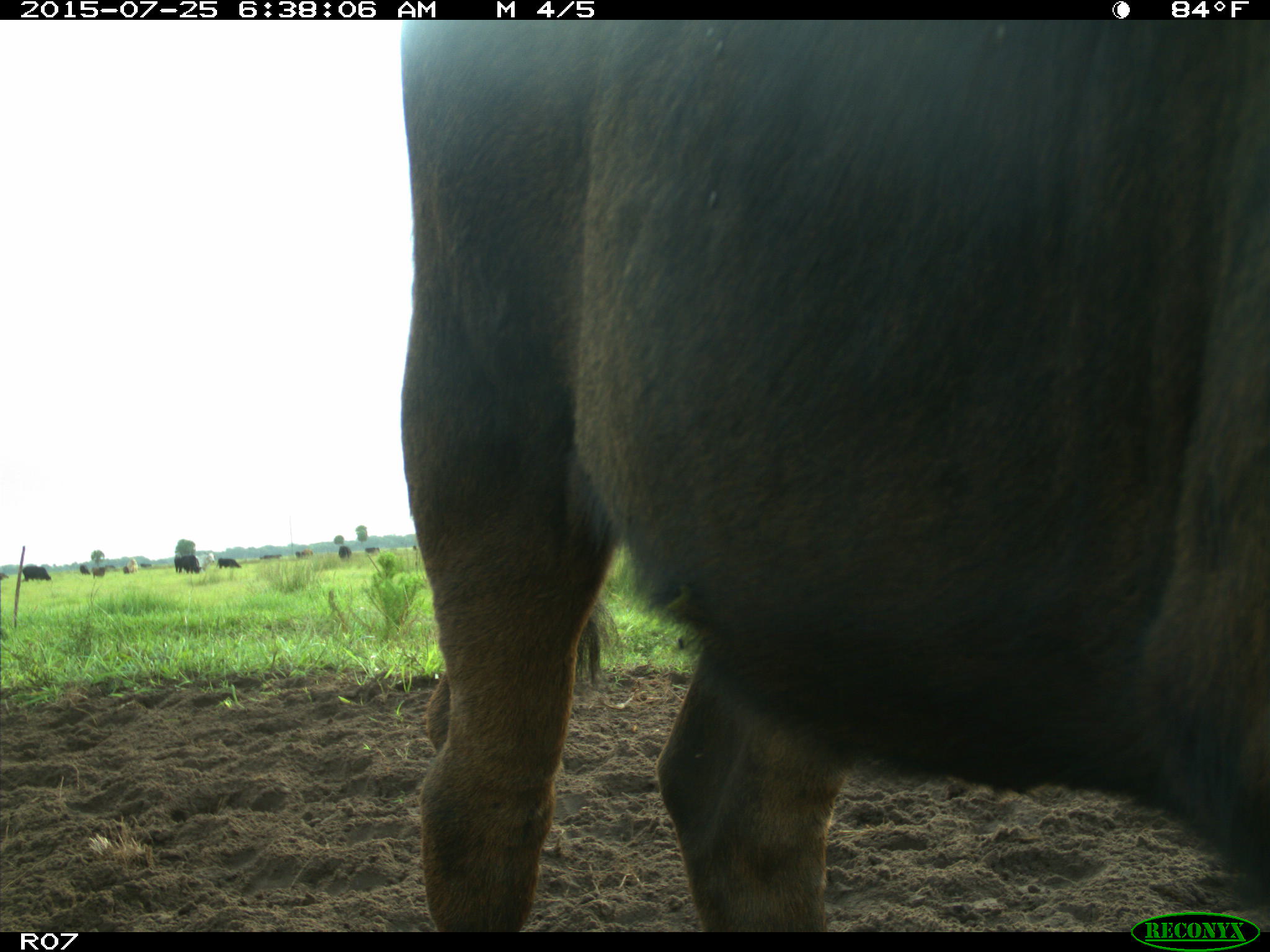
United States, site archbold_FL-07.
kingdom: Animalia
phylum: Chordata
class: Mammalia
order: Artiodactyla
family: Bovidae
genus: Bos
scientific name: Bos taurus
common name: domestic cow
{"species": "Bos taurus (domestic cow)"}